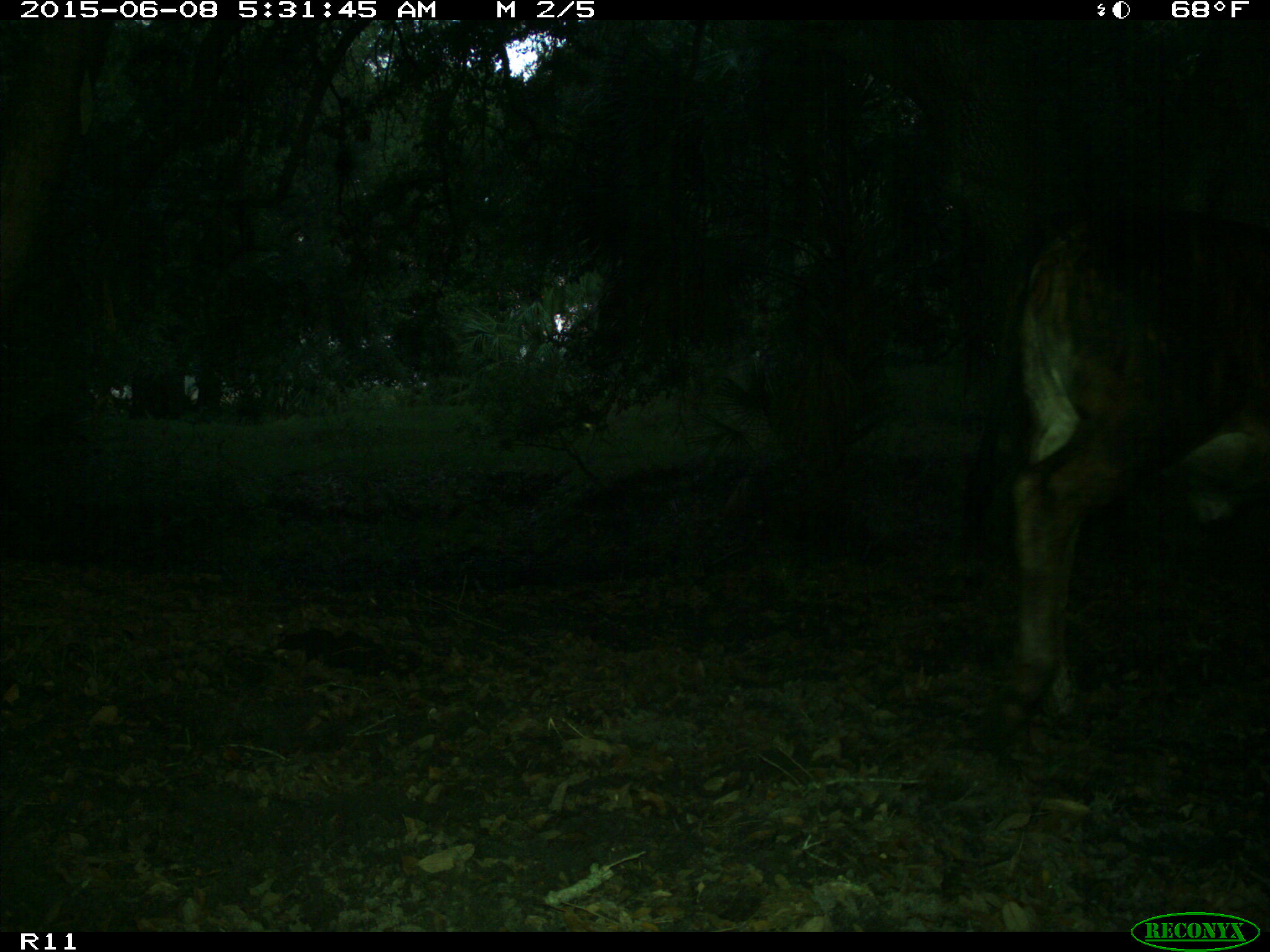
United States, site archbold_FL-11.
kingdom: Animalia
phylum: Chordata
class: Mammalia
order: Artiodactyla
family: Bovidae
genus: Bos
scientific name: Bos taurus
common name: domestic cow